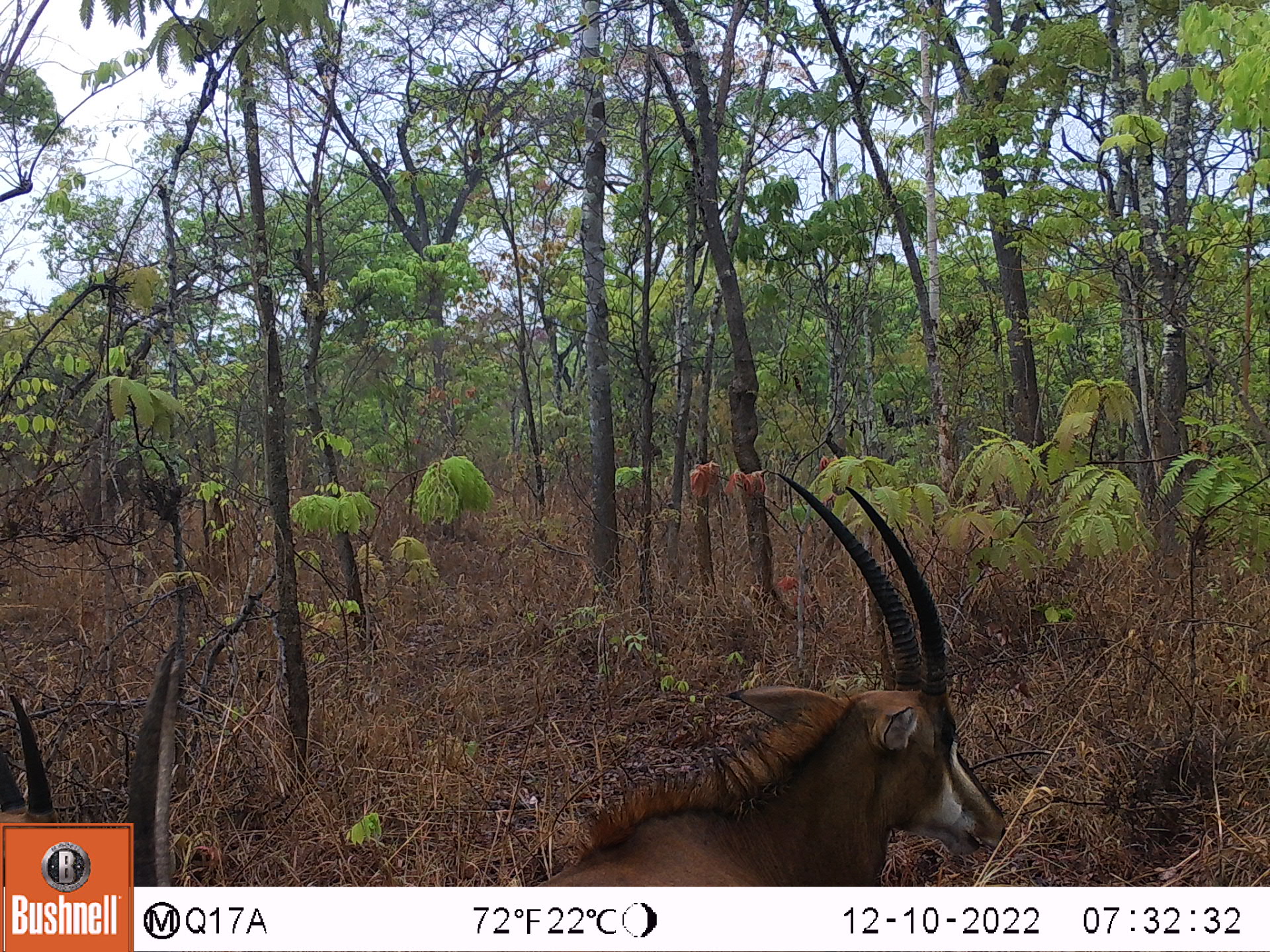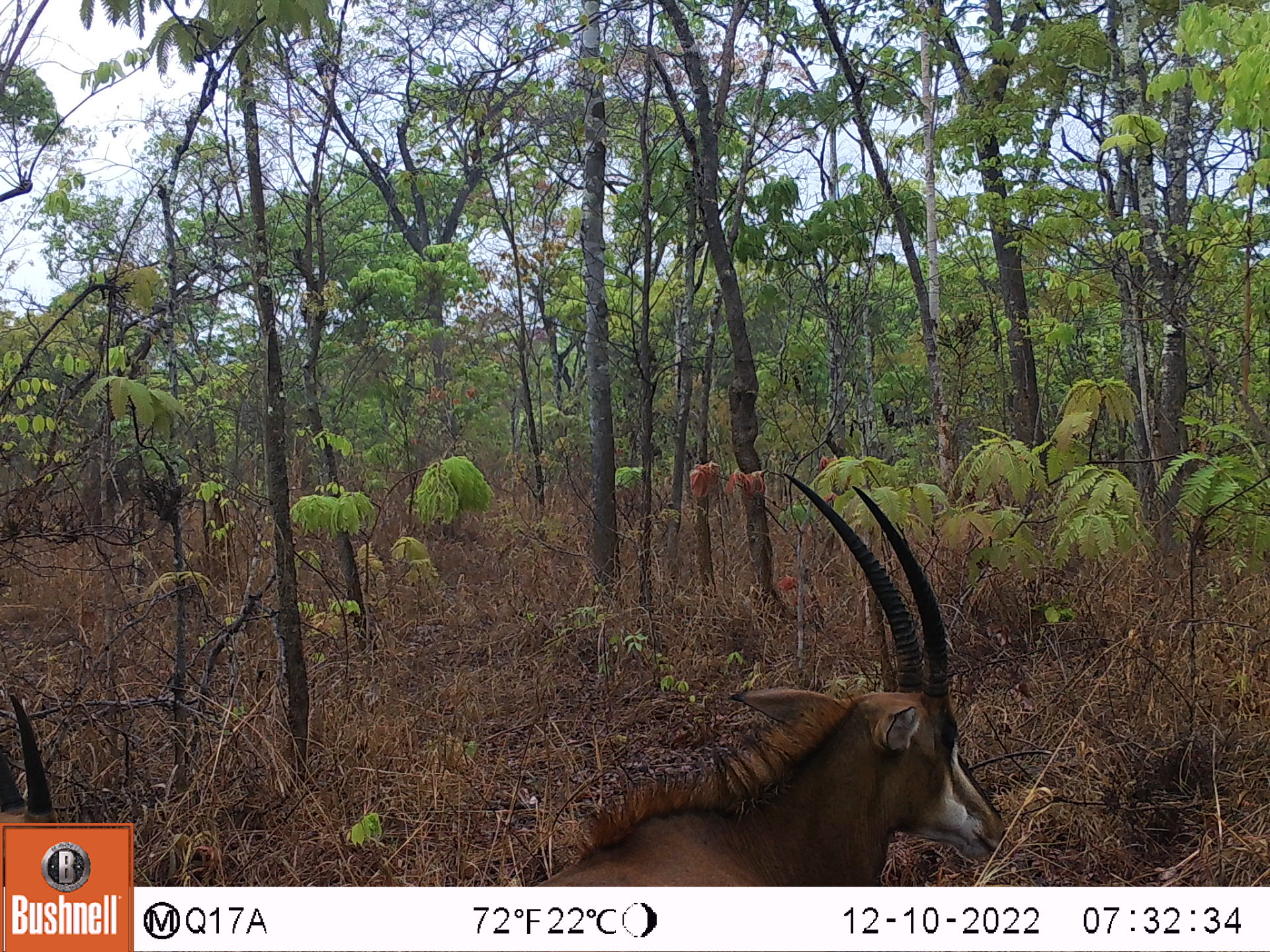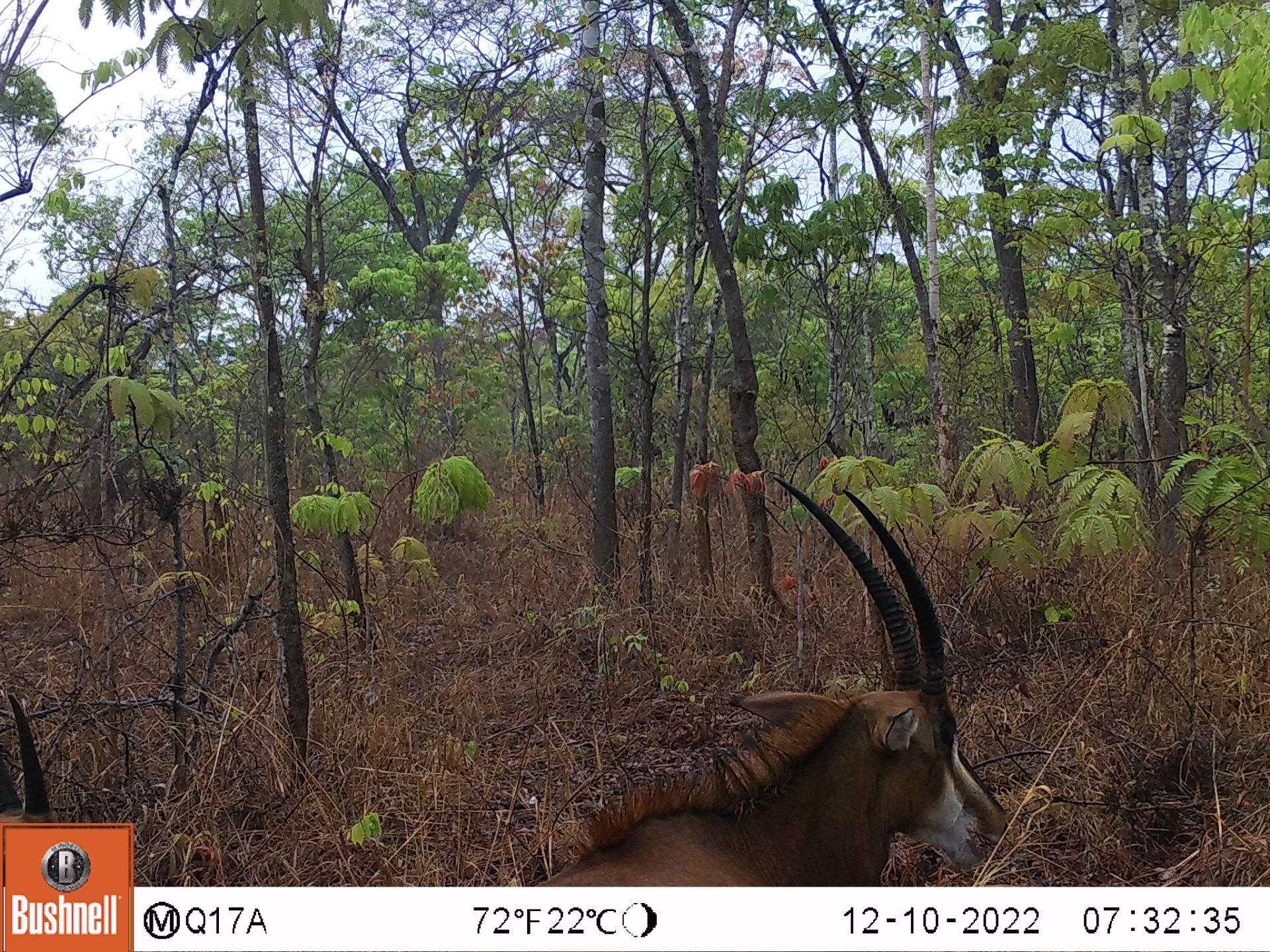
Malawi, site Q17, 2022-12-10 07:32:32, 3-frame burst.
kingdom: Animalia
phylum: Chordata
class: Mammalia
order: Artiodactyla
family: Bovidae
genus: Hippotragus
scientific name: Hippotragus niger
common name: sable antelope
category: sable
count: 3